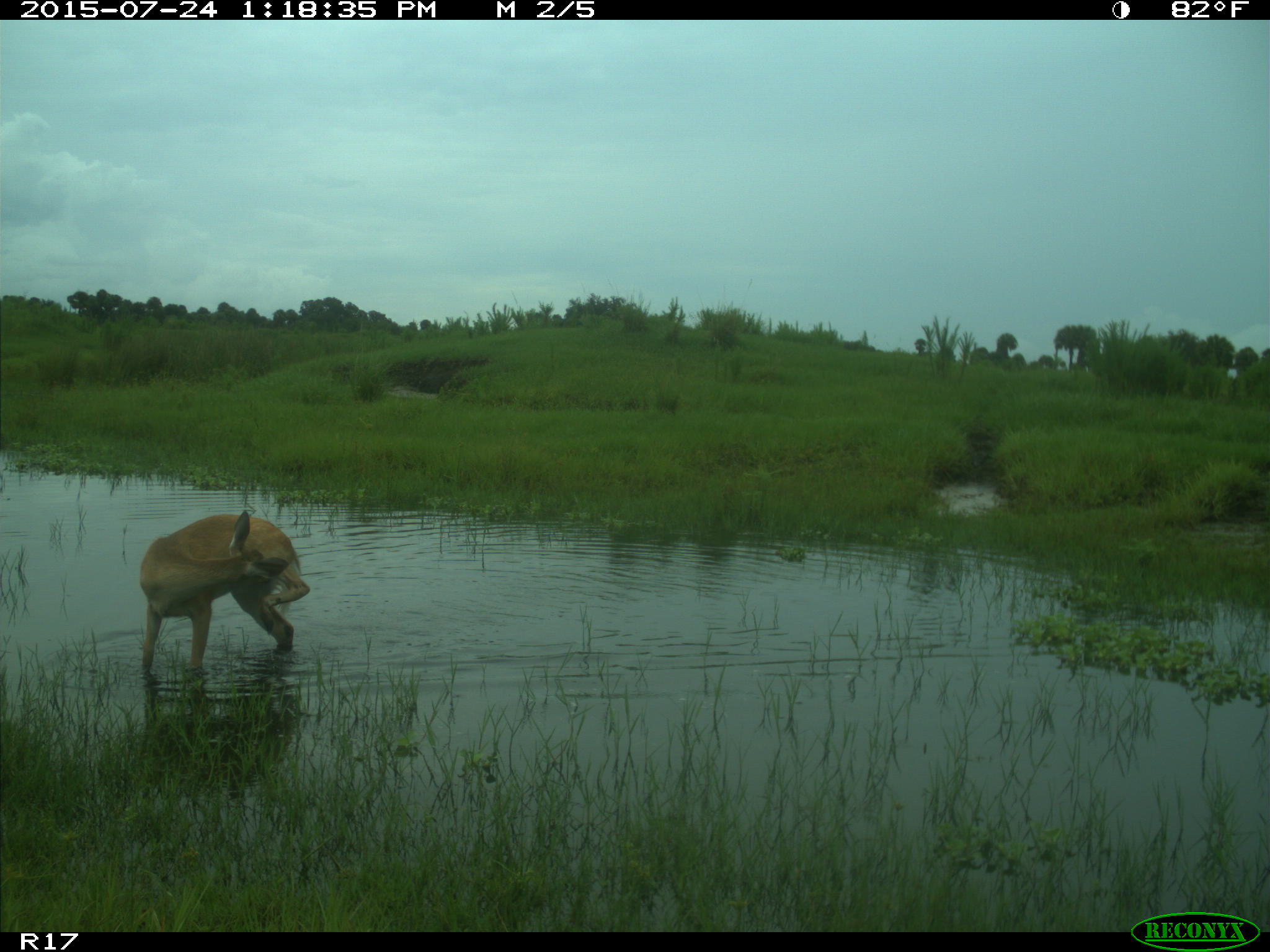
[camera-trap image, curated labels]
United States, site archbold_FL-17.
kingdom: Animalia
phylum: Chordata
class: Mammalia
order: Artiodactyla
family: Cervidae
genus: Odocoileus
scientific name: Odocoileus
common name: deer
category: unidentified deer